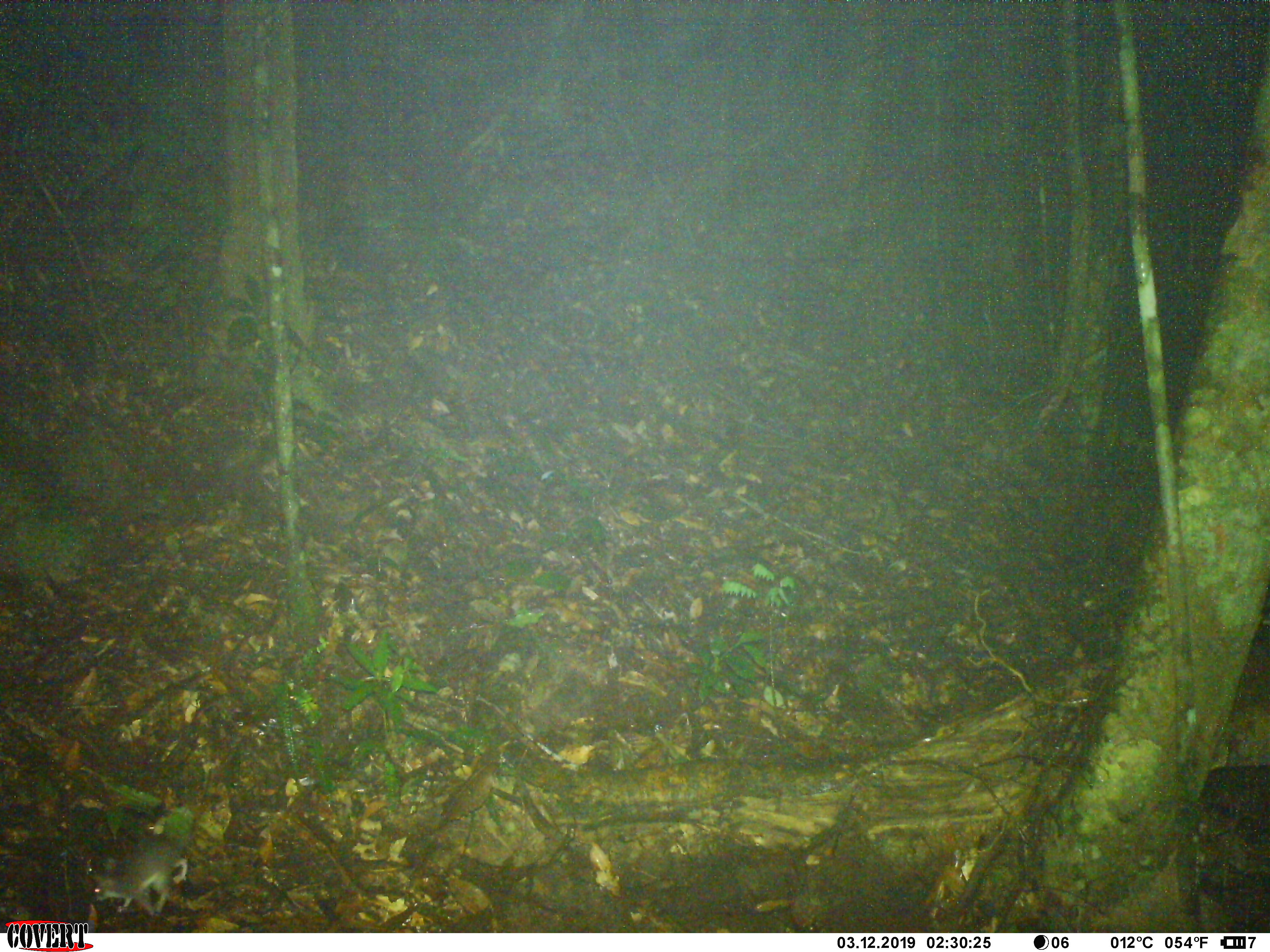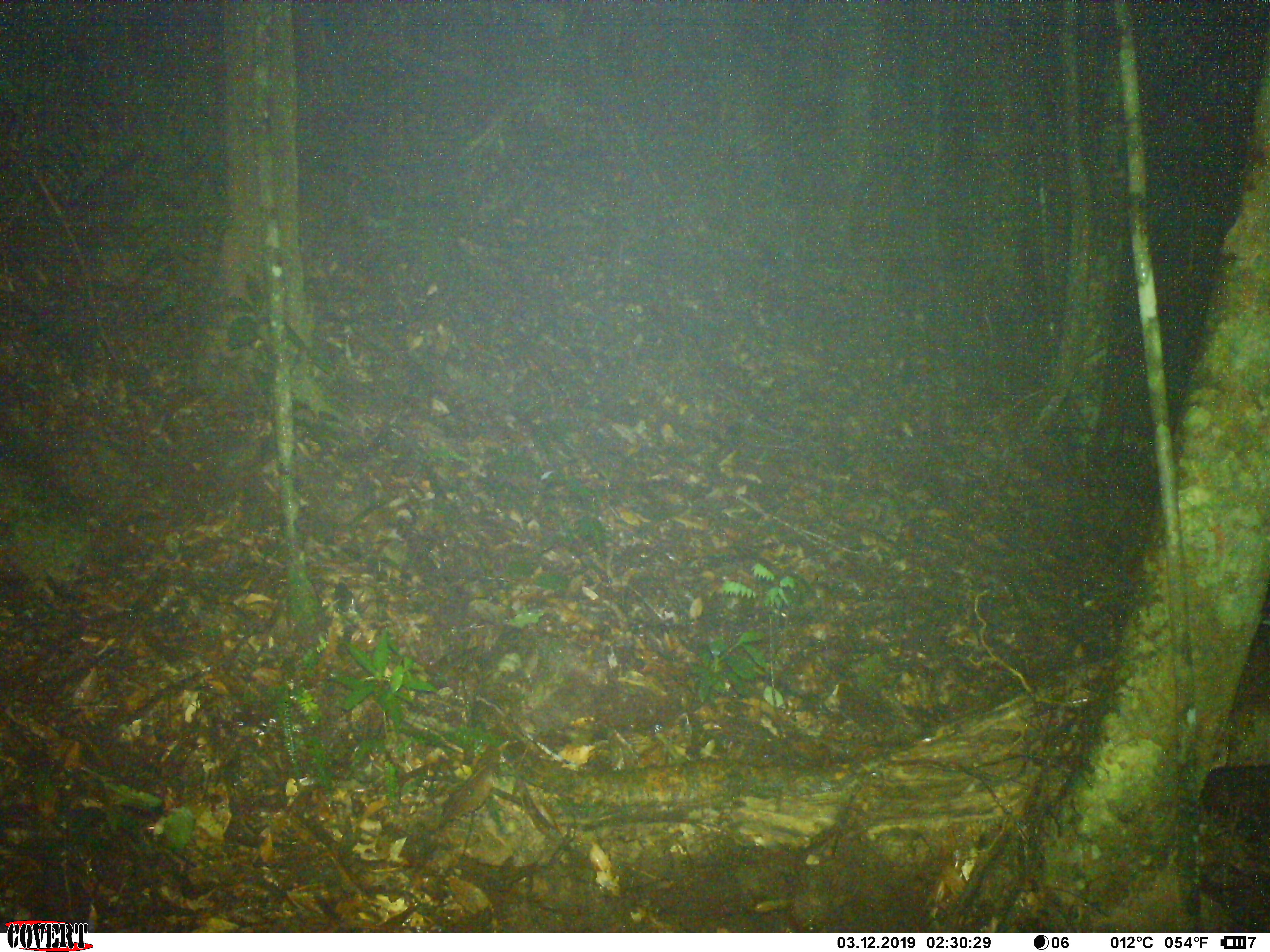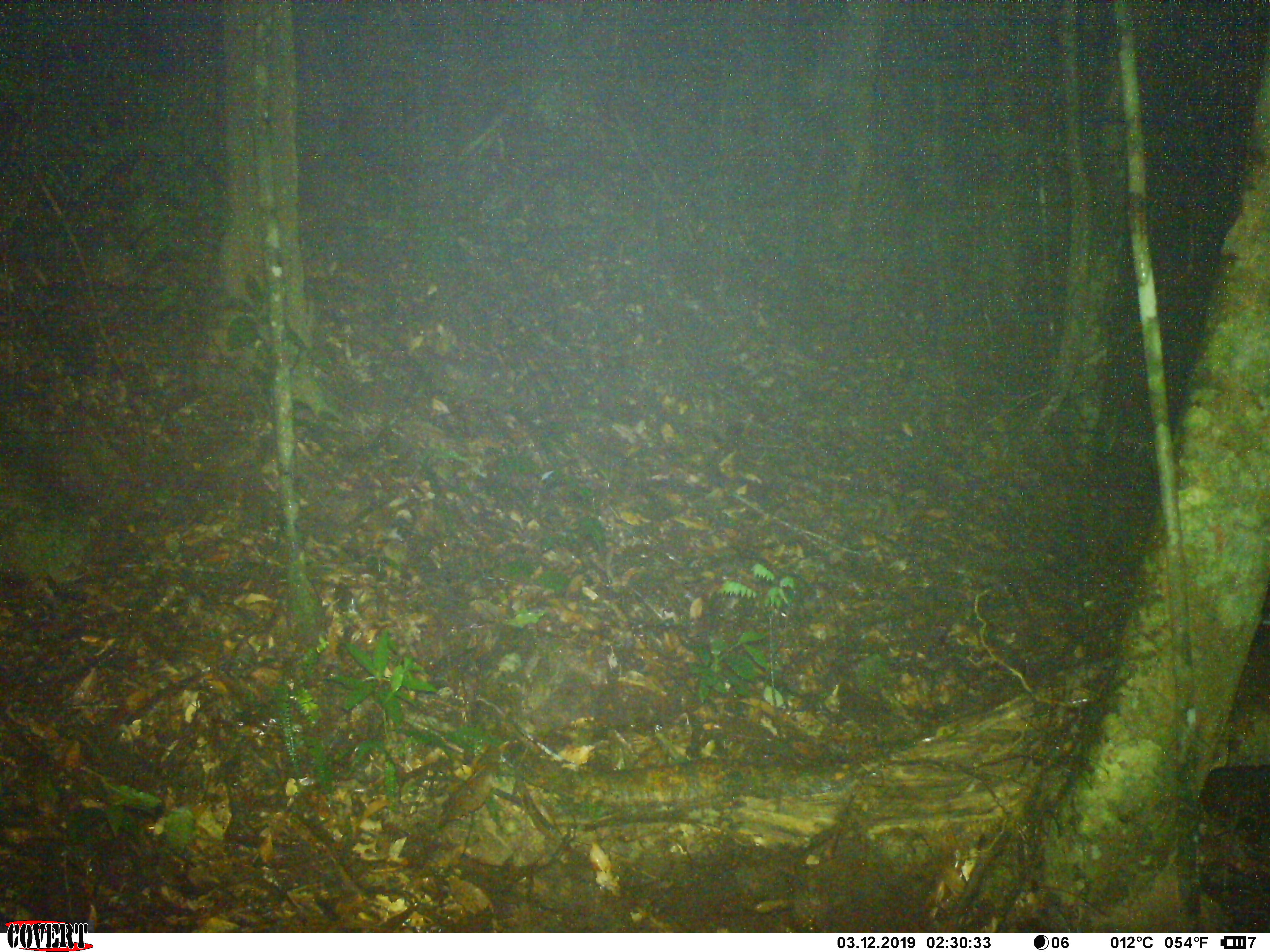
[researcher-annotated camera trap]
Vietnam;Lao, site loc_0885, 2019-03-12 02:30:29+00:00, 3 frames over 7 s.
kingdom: Animalia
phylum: Chordata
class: Mammalia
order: Rodentia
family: Muridae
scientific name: Muridae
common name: old-world mice and rats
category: unidentified murid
Unidentified murid (old-world mice and rats) (Muridae). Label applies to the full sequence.